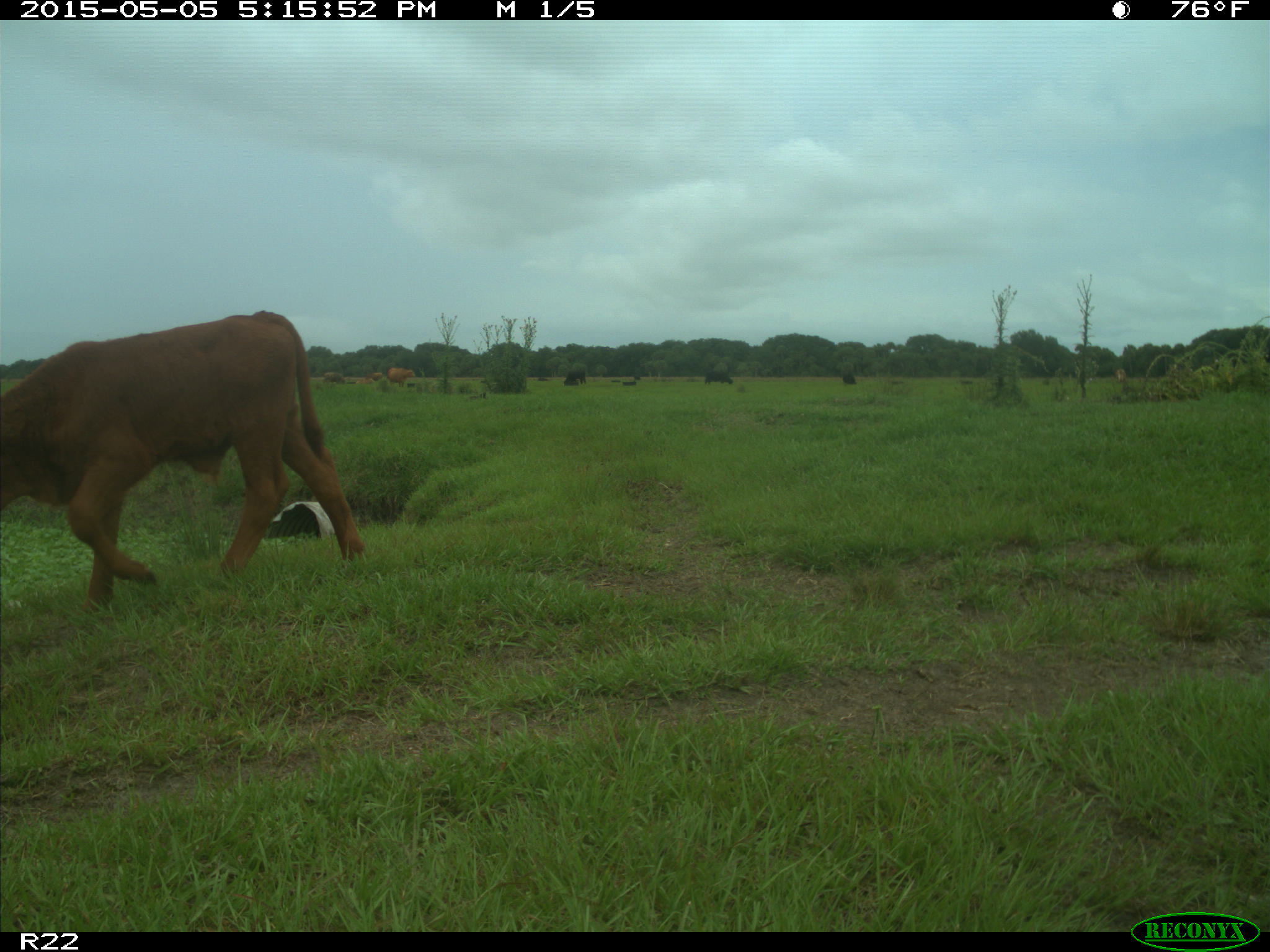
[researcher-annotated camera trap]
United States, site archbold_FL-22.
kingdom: Animalia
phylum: Chordata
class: Mammalia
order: Artiodactyla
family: Bovidae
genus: Bos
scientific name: Bos taurus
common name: domestic cow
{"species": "Bos taurus (domestic cow)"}